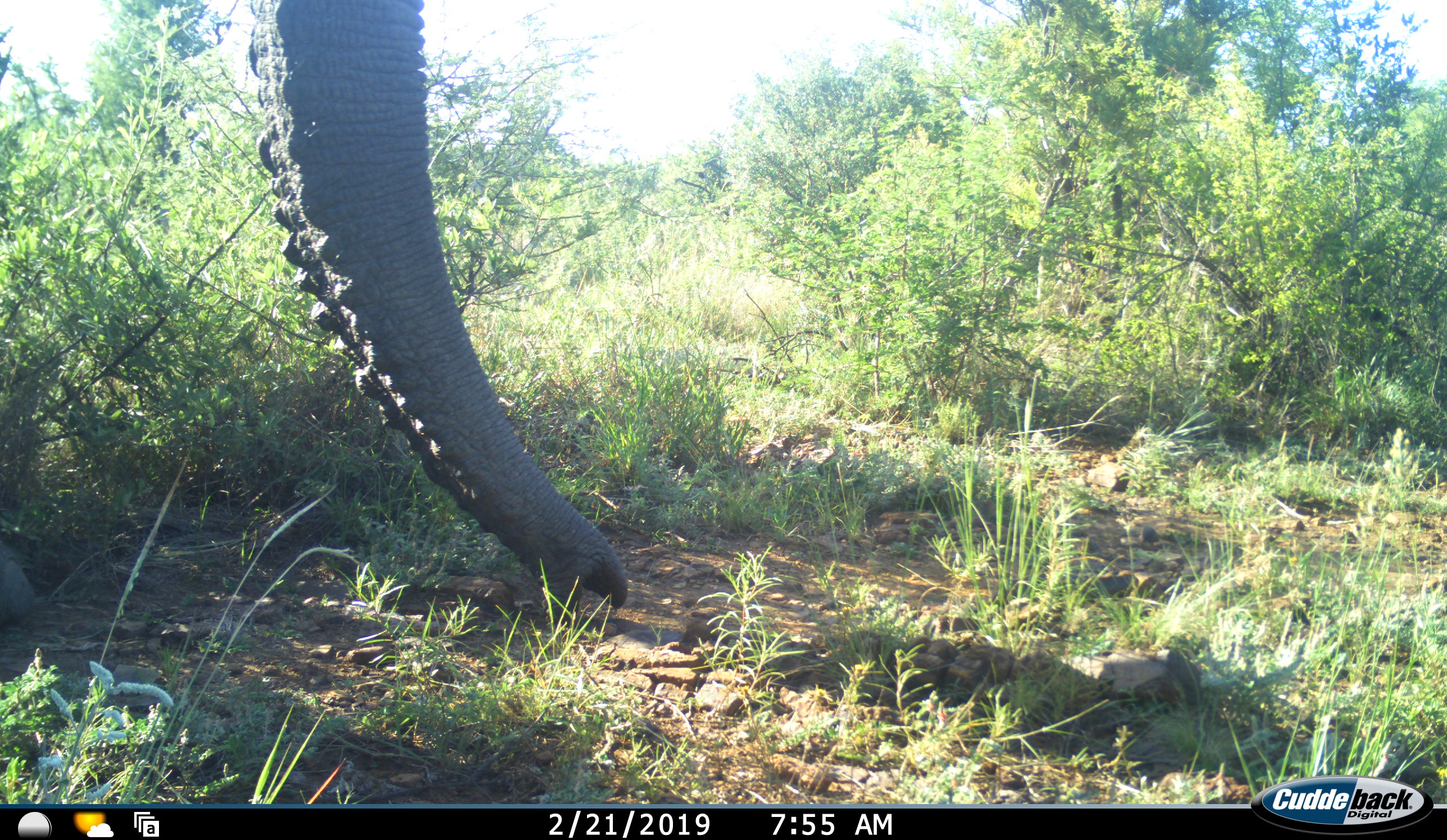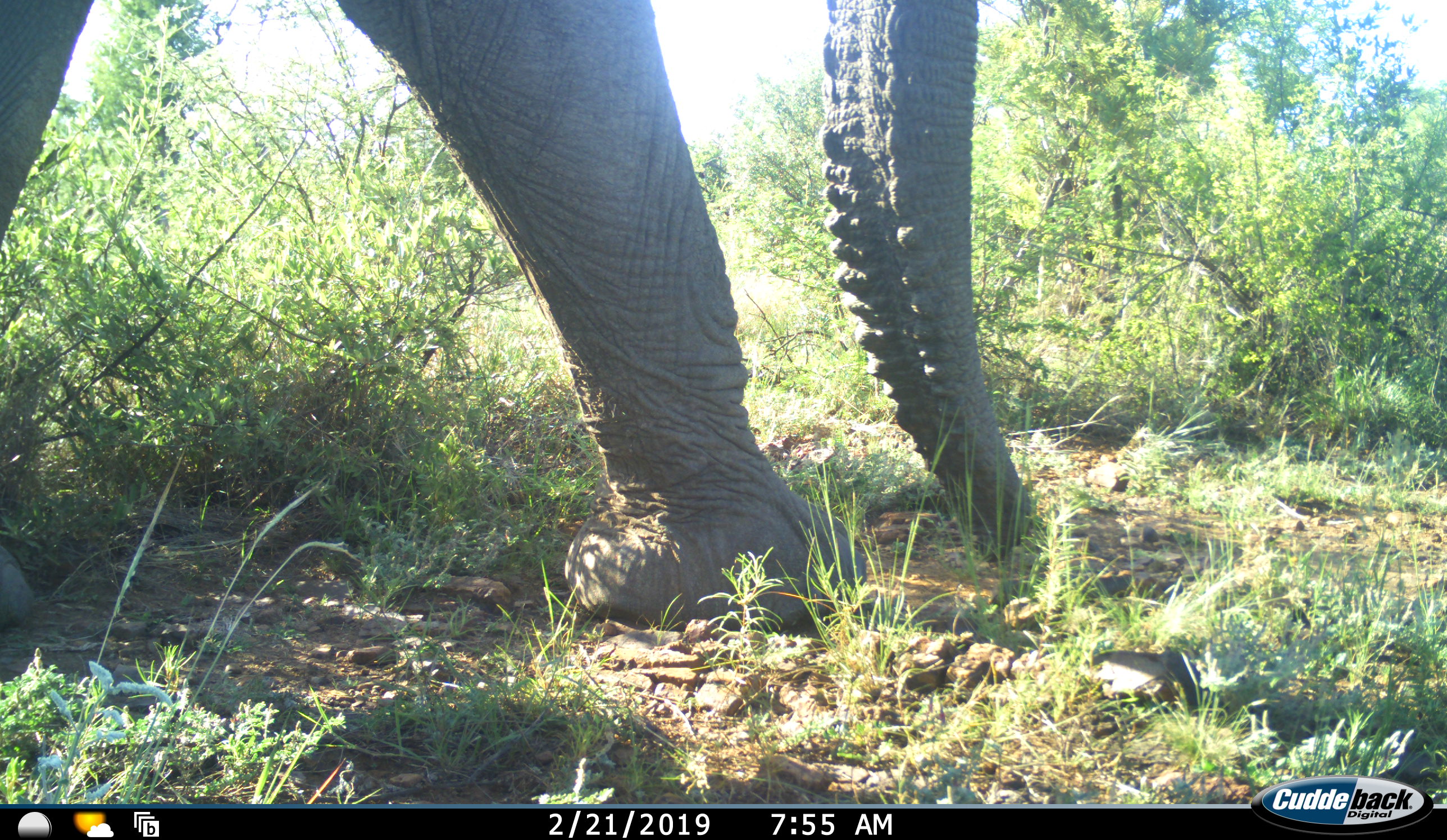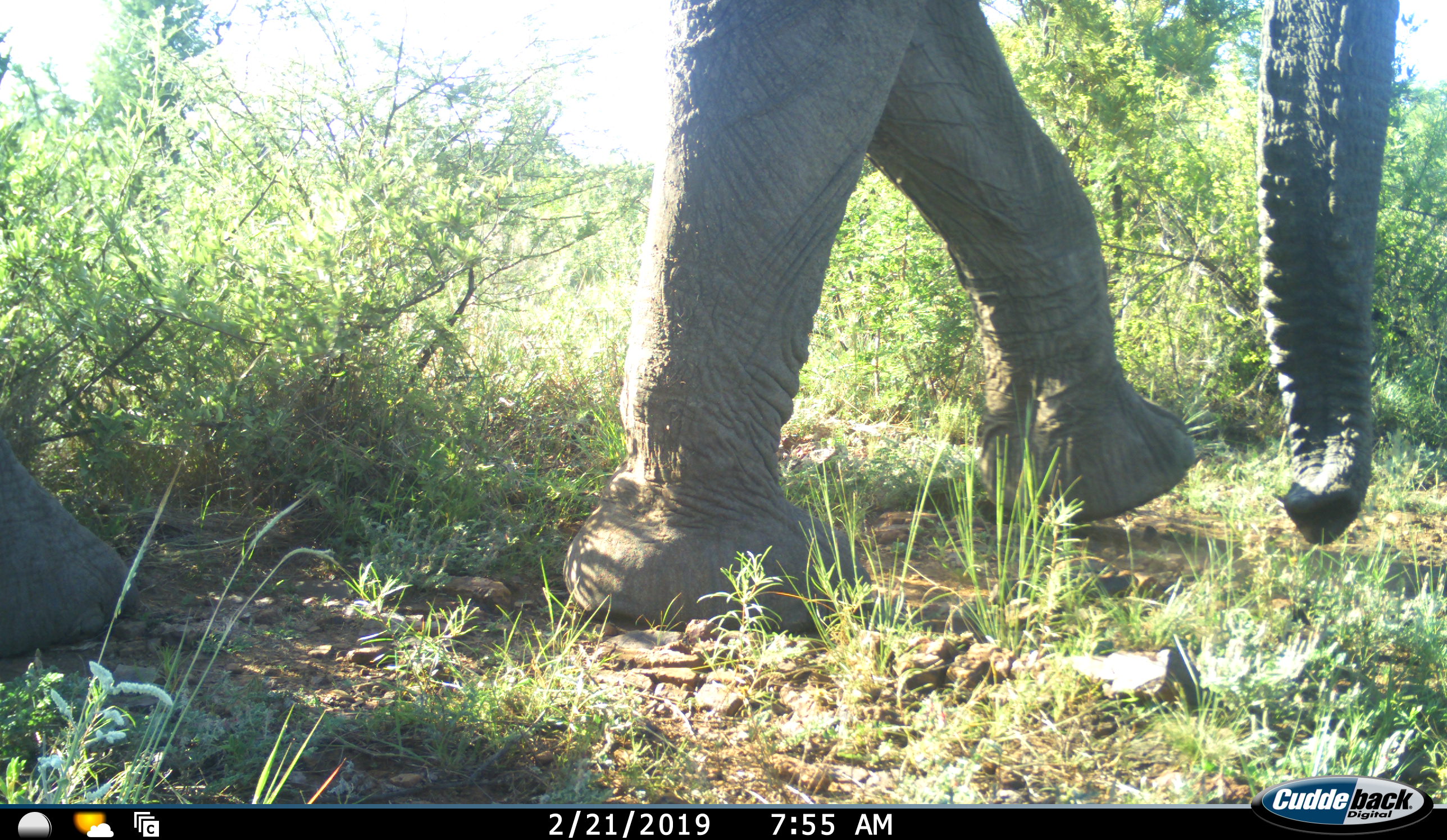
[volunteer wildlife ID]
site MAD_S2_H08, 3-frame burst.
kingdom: Animalia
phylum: Chordata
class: Mammalia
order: Proboscidea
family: Elephantidae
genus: Loxodonta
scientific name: Loxodonta africana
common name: african bush elephant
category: elephant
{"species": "elephant (african bush elephant) (Loxodonta africana)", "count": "1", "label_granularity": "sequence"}